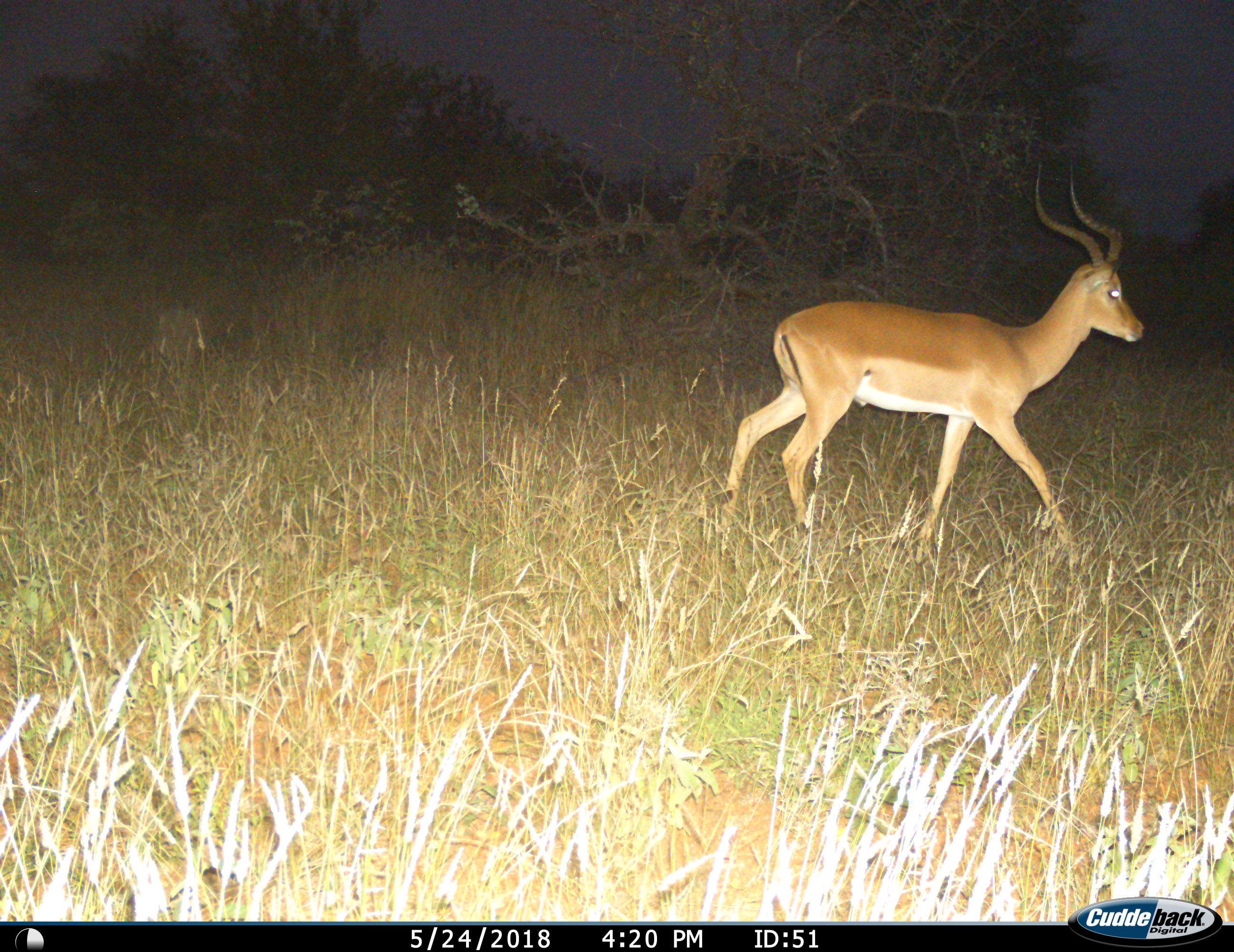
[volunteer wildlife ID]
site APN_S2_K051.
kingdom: Animalia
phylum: Chordata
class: Mammalia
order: Artiodactyla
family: Bovidae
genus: Aepyceros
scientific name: Aepyceros melampus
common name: impala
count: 1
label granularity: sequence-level